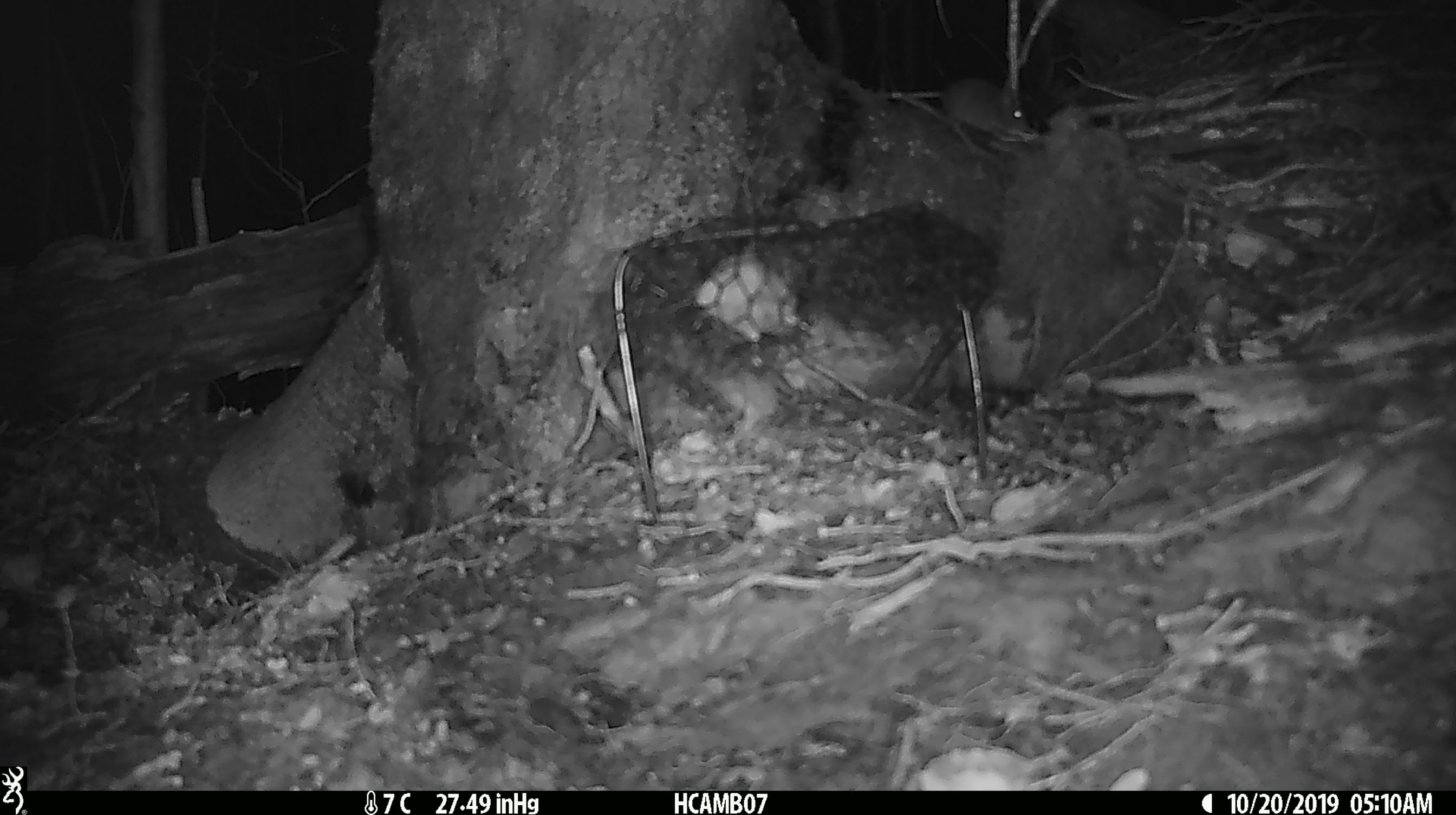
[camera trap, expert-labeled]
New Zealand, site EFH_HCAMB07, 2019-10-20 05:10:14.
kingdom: Animalia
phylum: Chordata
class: Mammalia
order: Rodentia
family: Muridae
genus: Mus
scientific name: Mus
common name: mouse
Mouse (Mus).